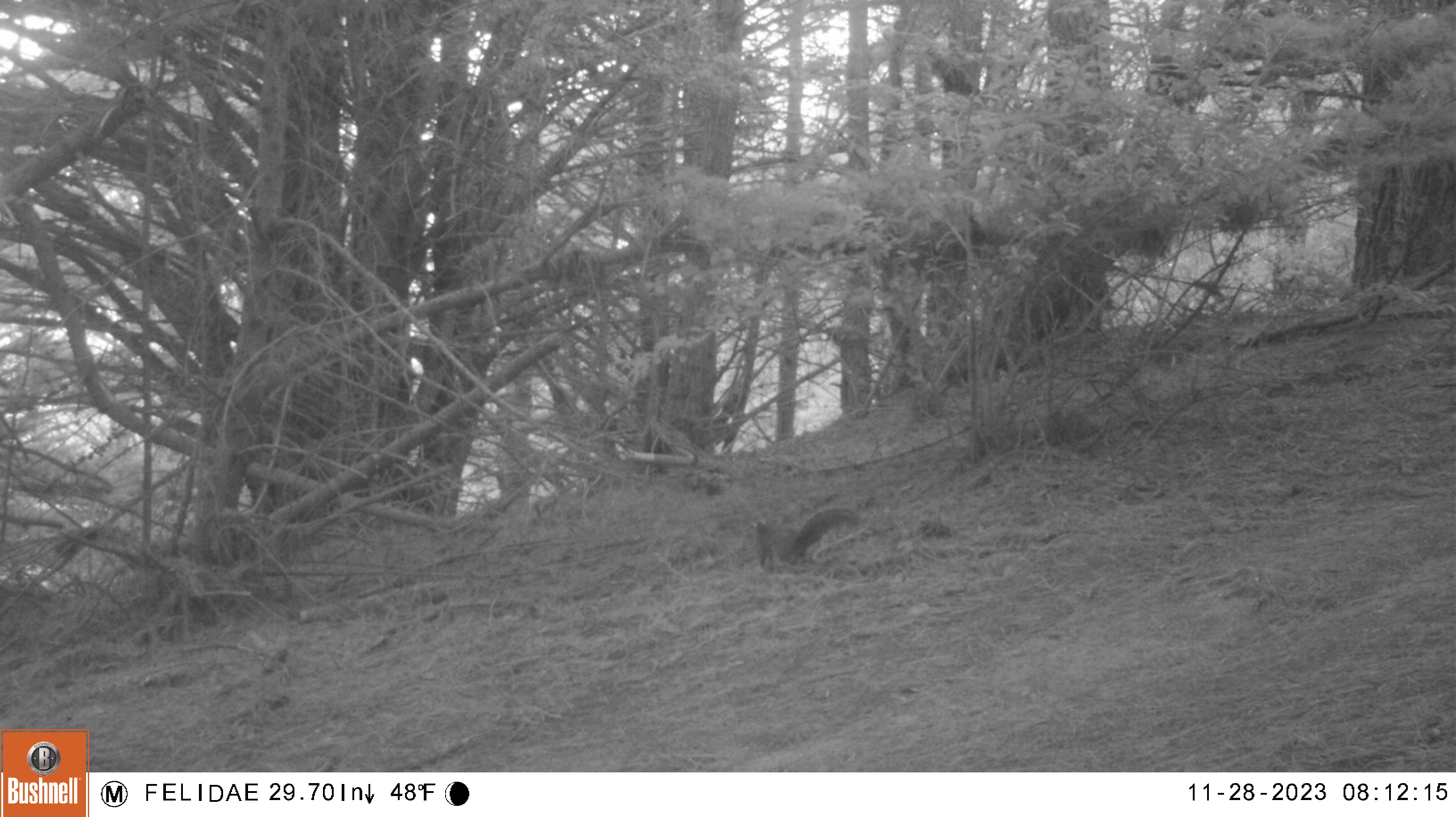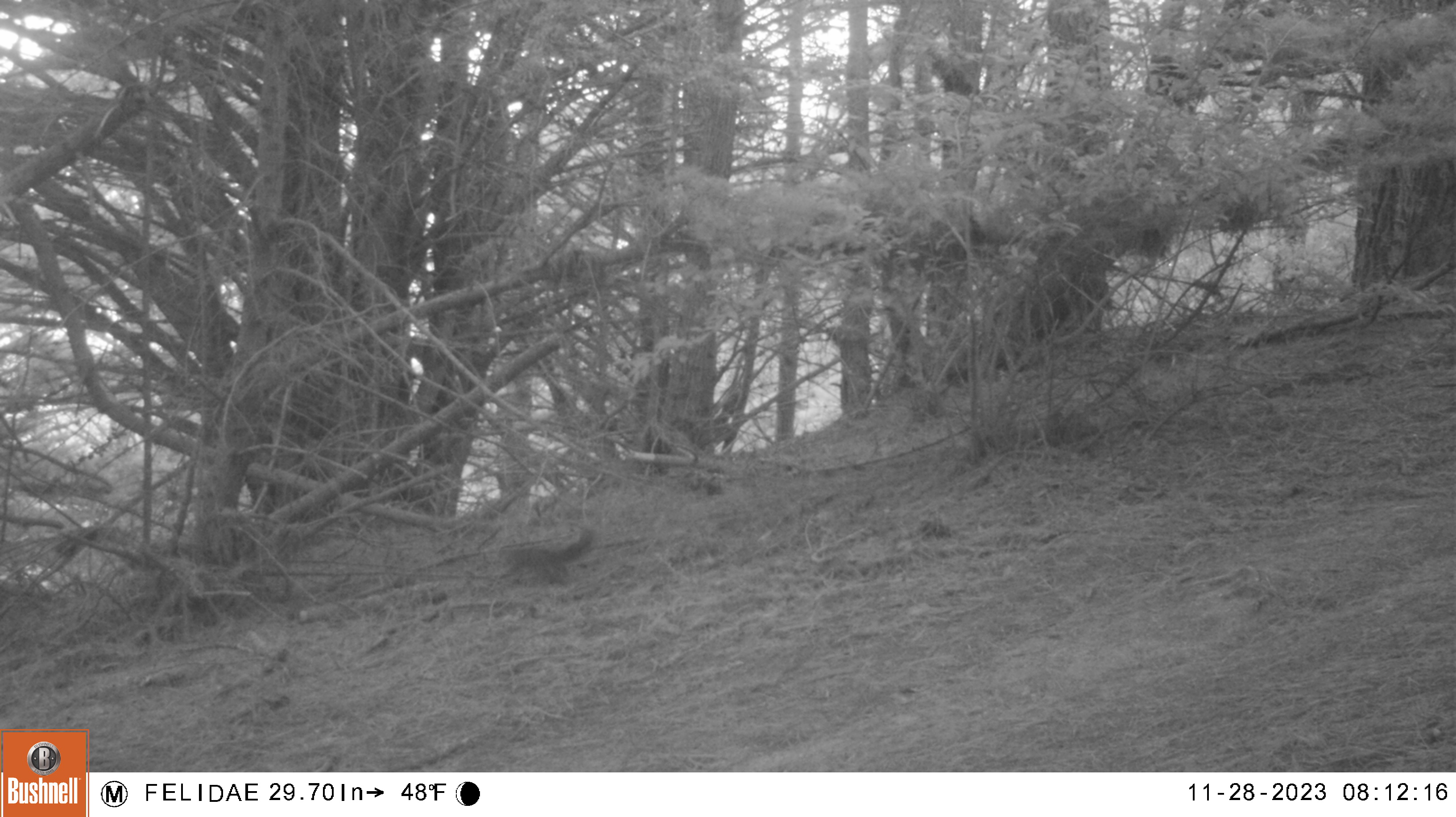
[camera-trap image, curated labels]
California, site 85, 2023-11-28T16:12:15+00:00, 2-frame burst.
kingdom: Animalia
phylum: Chordata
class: Mammalia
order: Rodentia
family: Sciuridae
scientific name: Sciuridae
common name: squirrel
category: unknown squirrel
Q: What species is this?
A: Unknown squirrel (squirrel) (Sciuridae).